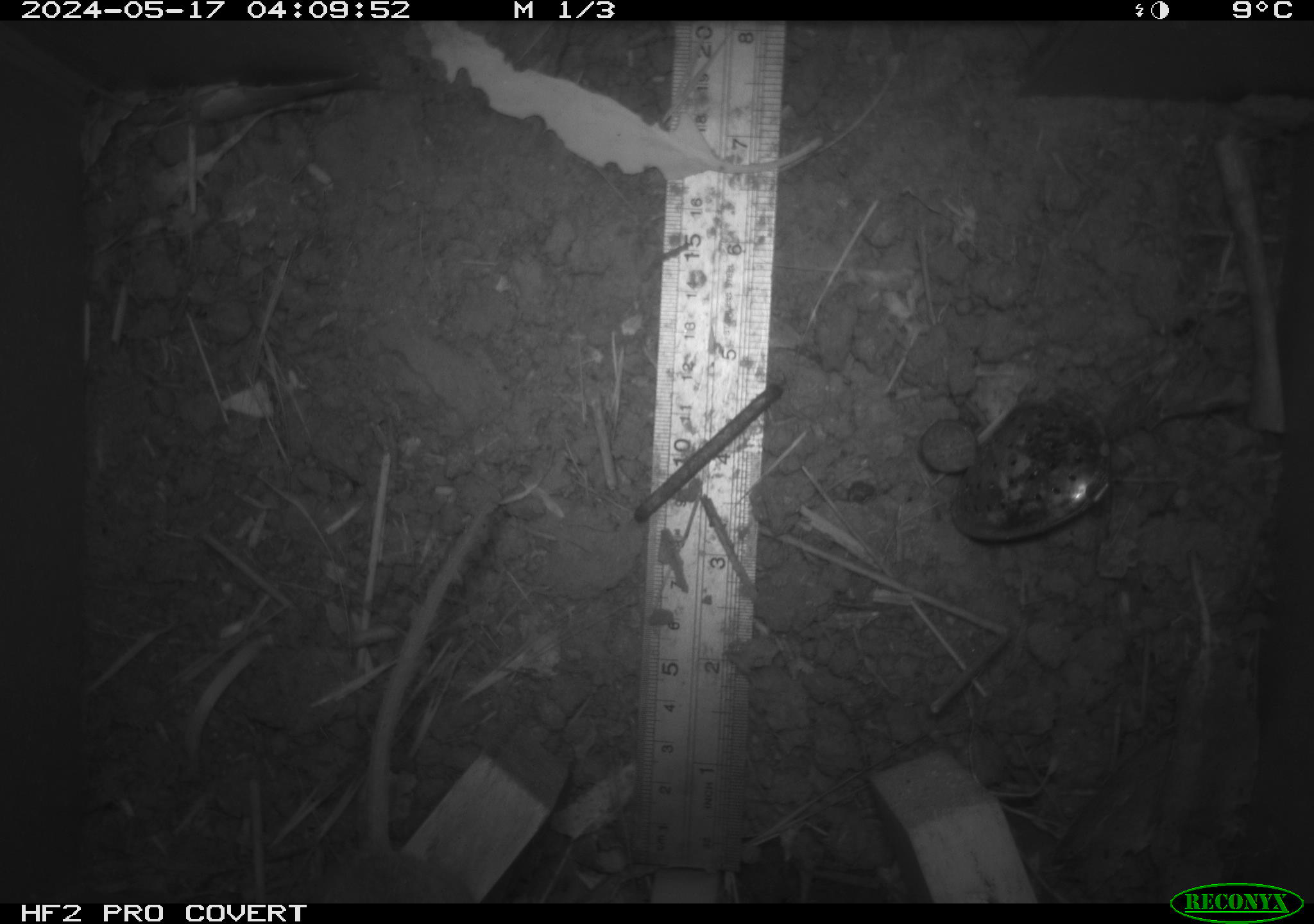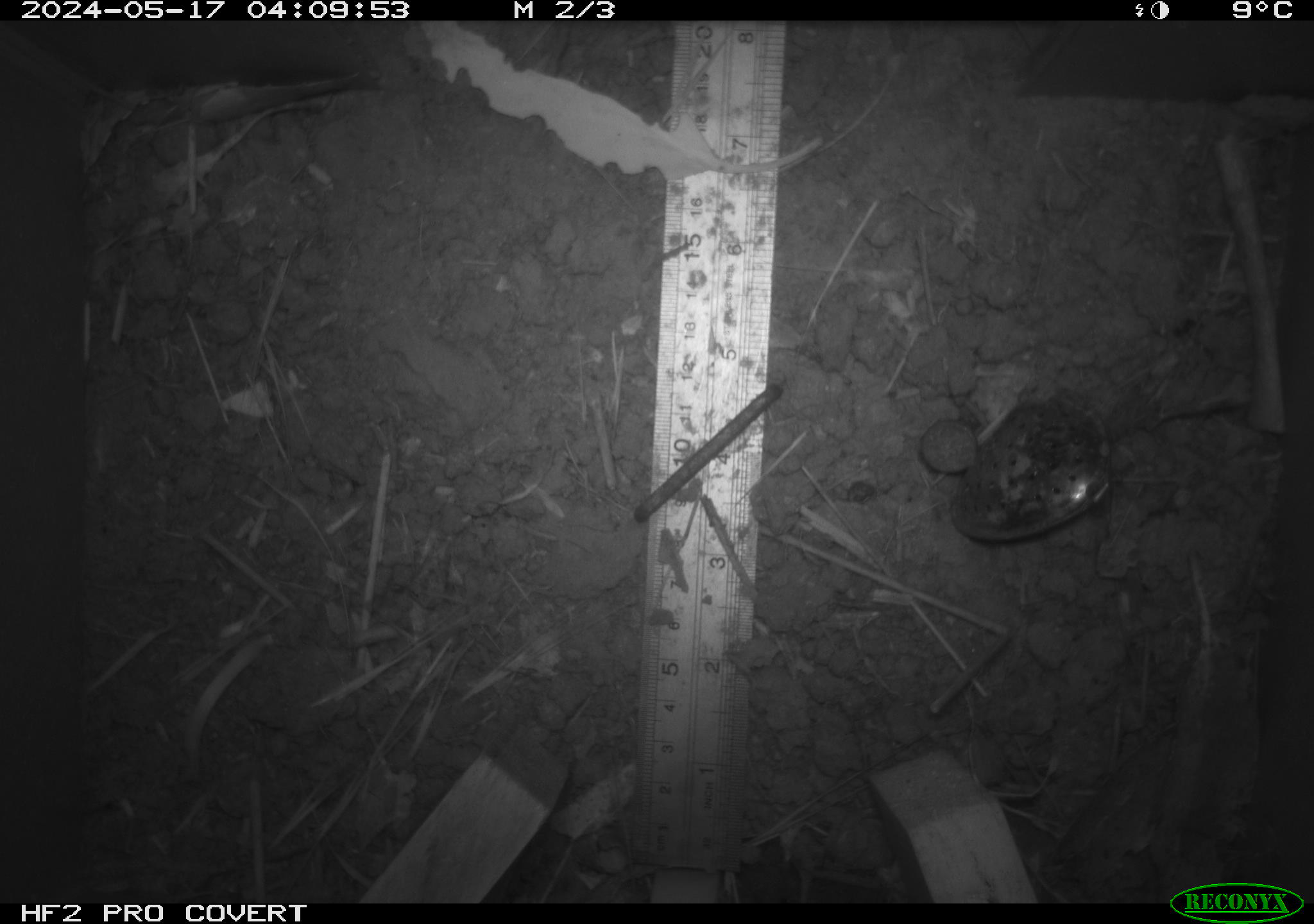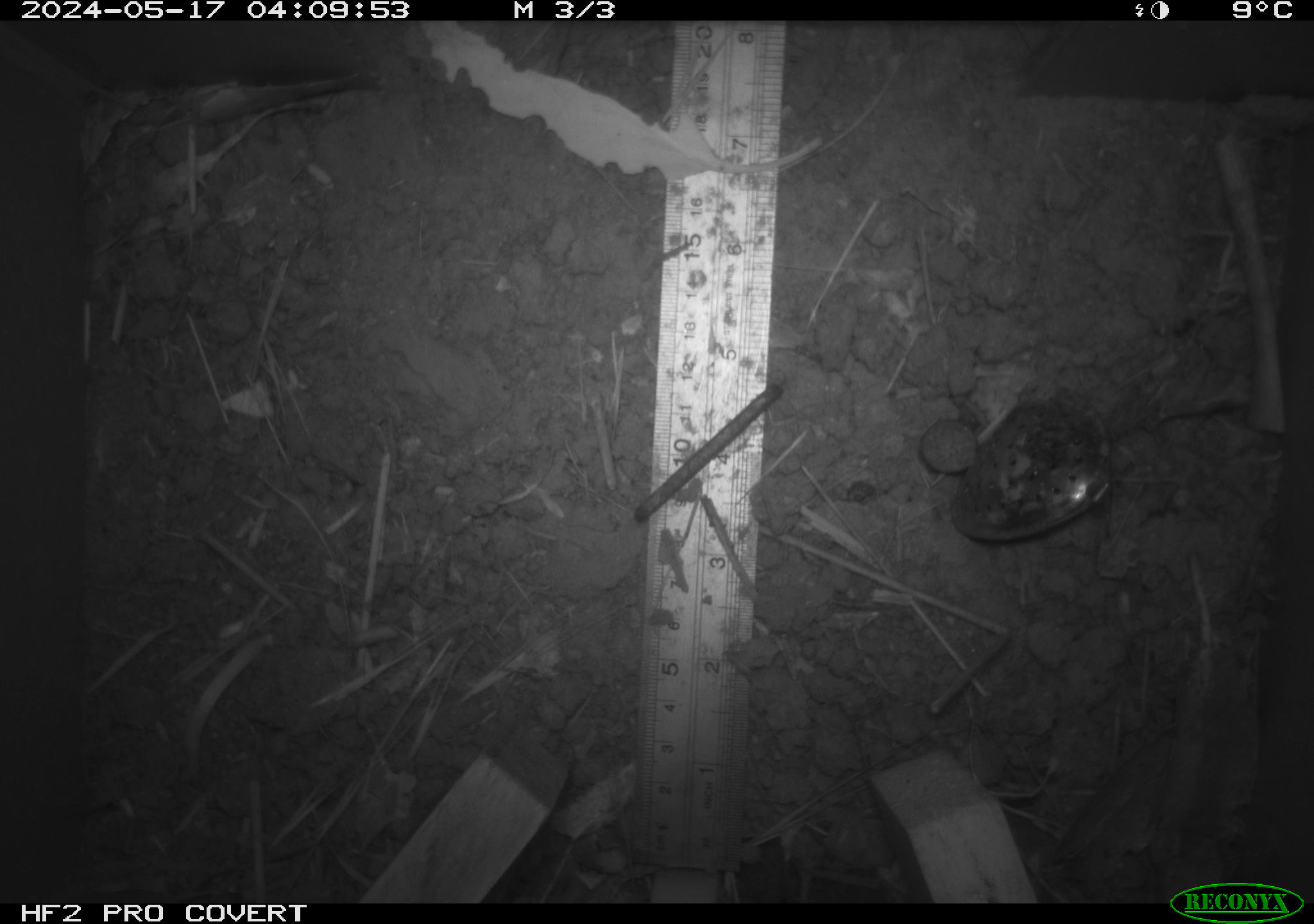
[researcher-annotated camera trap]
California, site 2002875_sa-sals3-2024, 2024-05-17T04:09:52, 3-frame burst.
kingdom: Animalia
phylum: Chordata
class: Mammalia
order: Rodentia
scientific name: Rodentia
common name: mouse species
Mouse species (Rodentia).